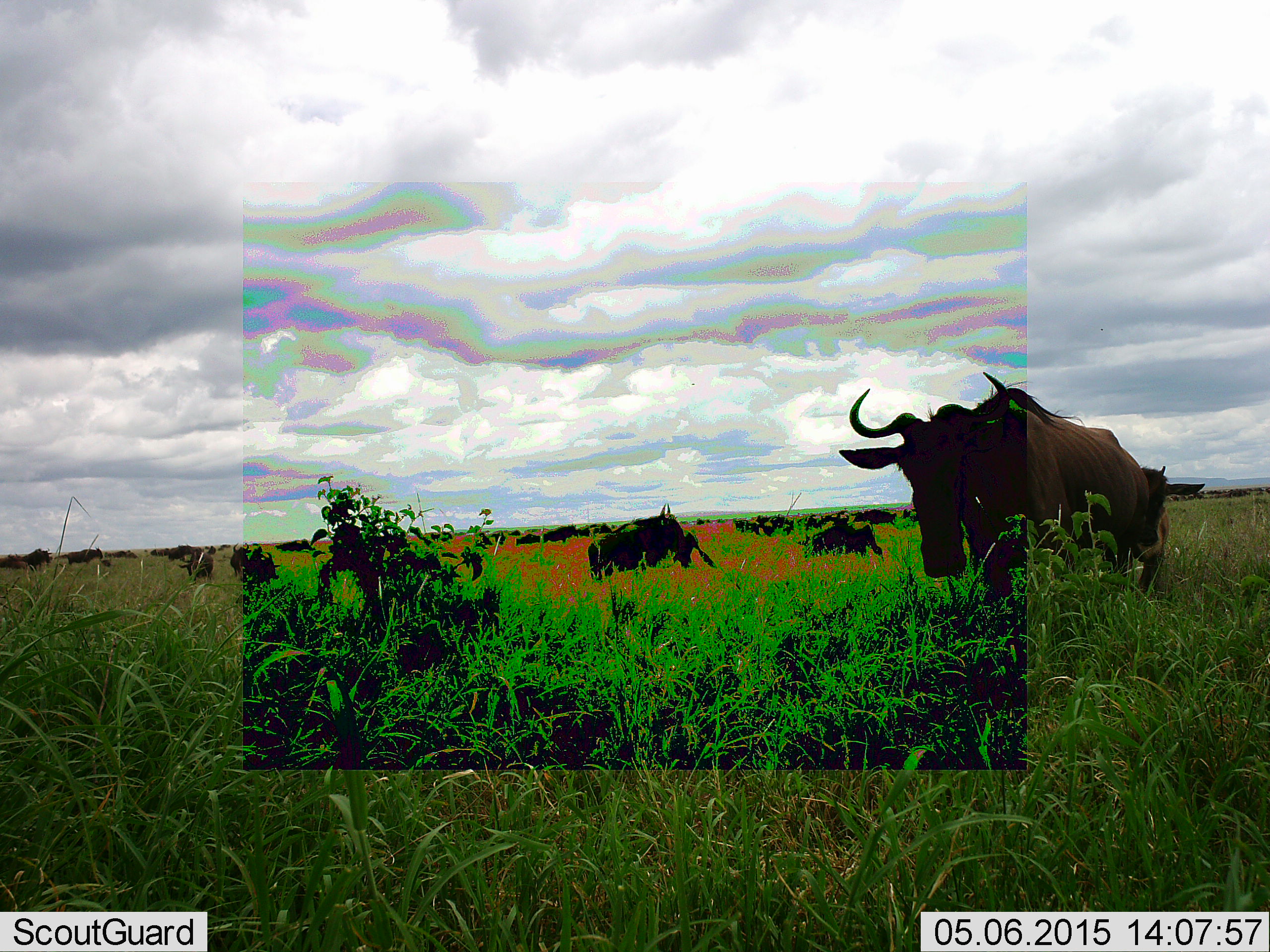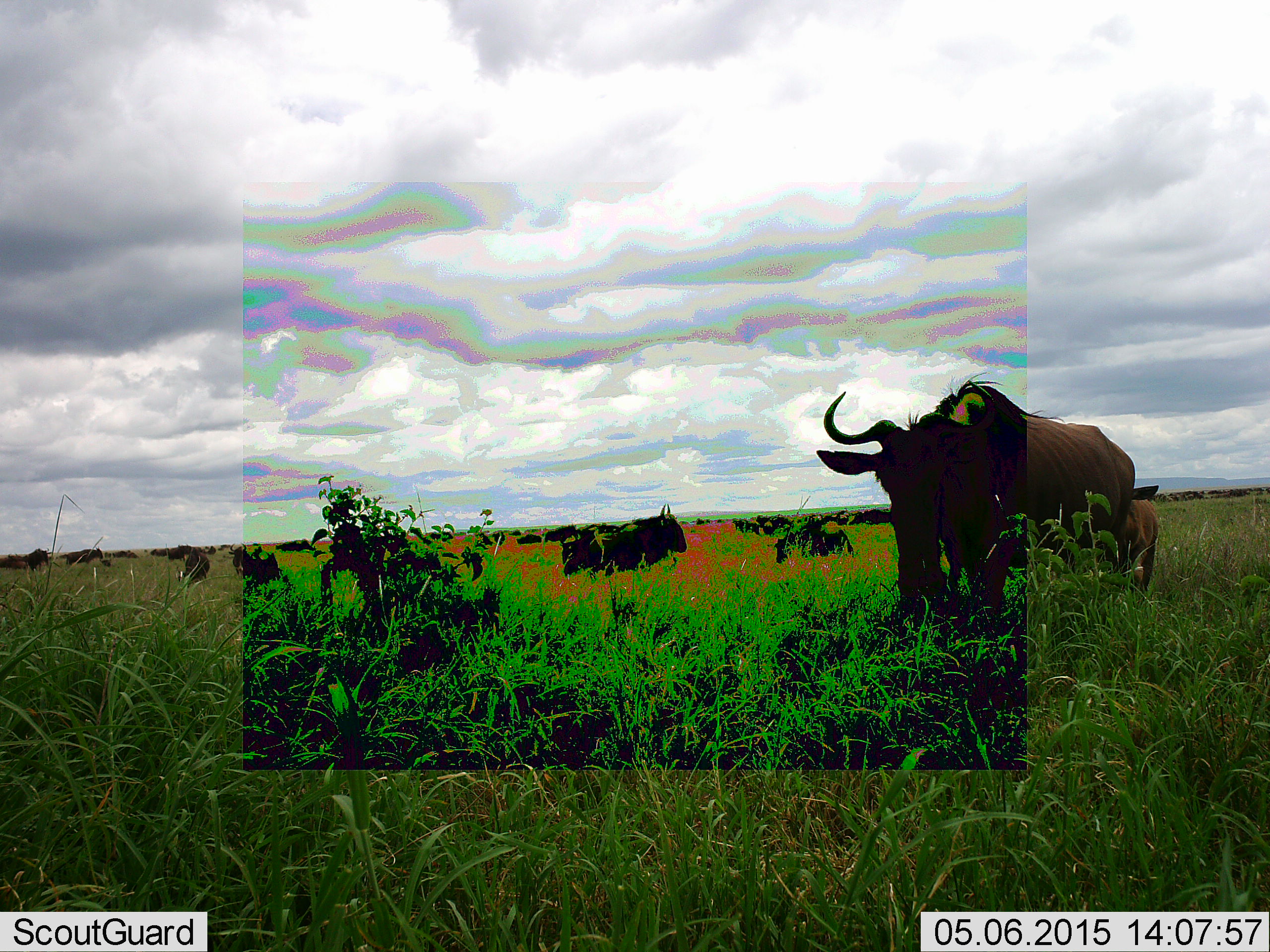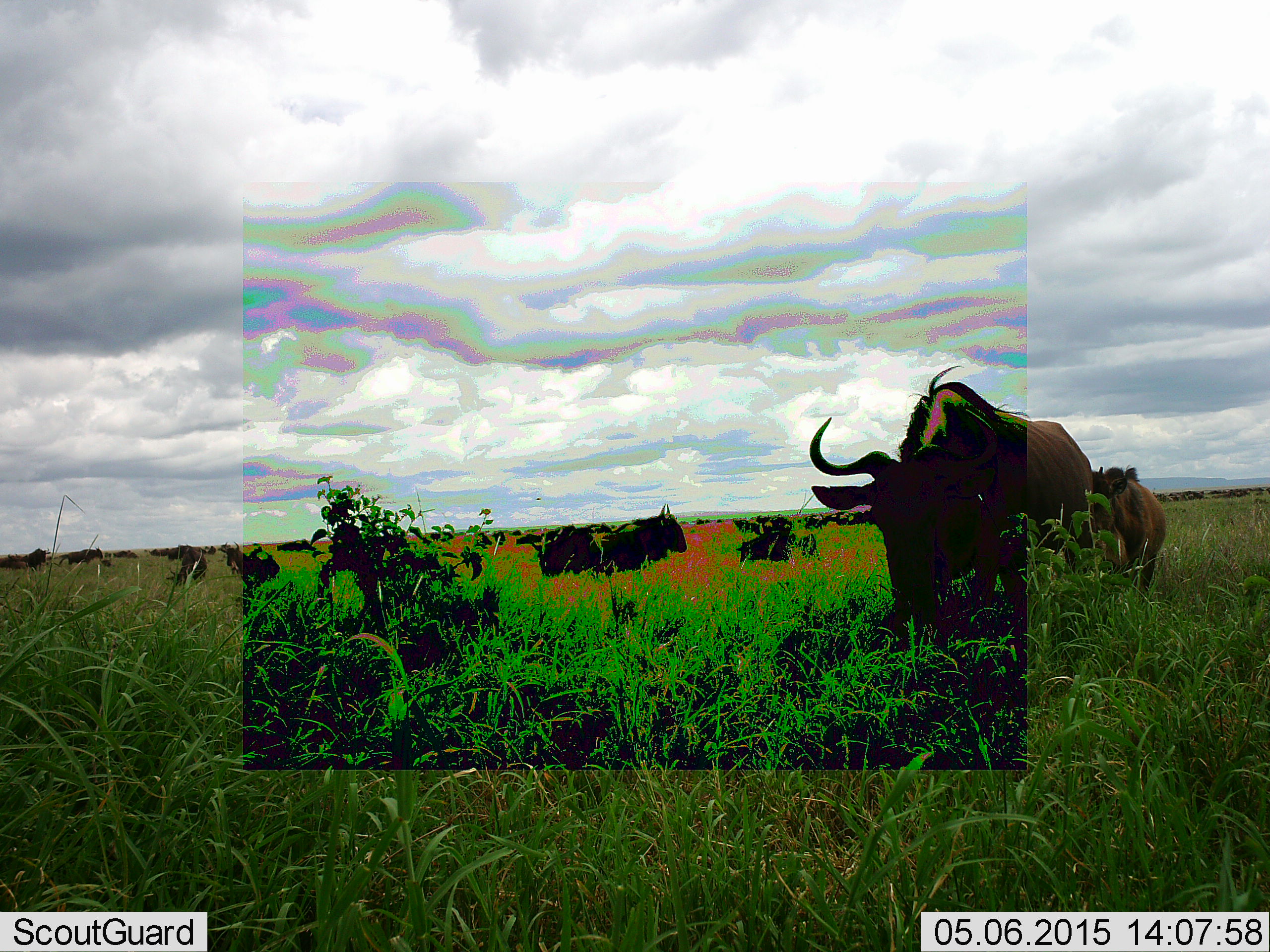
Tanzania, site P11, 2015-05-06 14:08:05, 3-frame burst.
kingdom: Animalia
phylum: Chordata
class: Mammalia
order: Artiodactyla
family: Bovidae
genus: Connochaetes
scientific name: Connochaetes taurinus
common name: blue wildebeest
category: wildebeest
Wildebeest (blue wildebeest) (Connochaetes taurinus), count 11-50. Behavior (volunteer vote fractions): standing 80%, resting 0%, moving 60%, interacting 0%. Young present (vote fraction): 30%. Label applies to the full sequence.